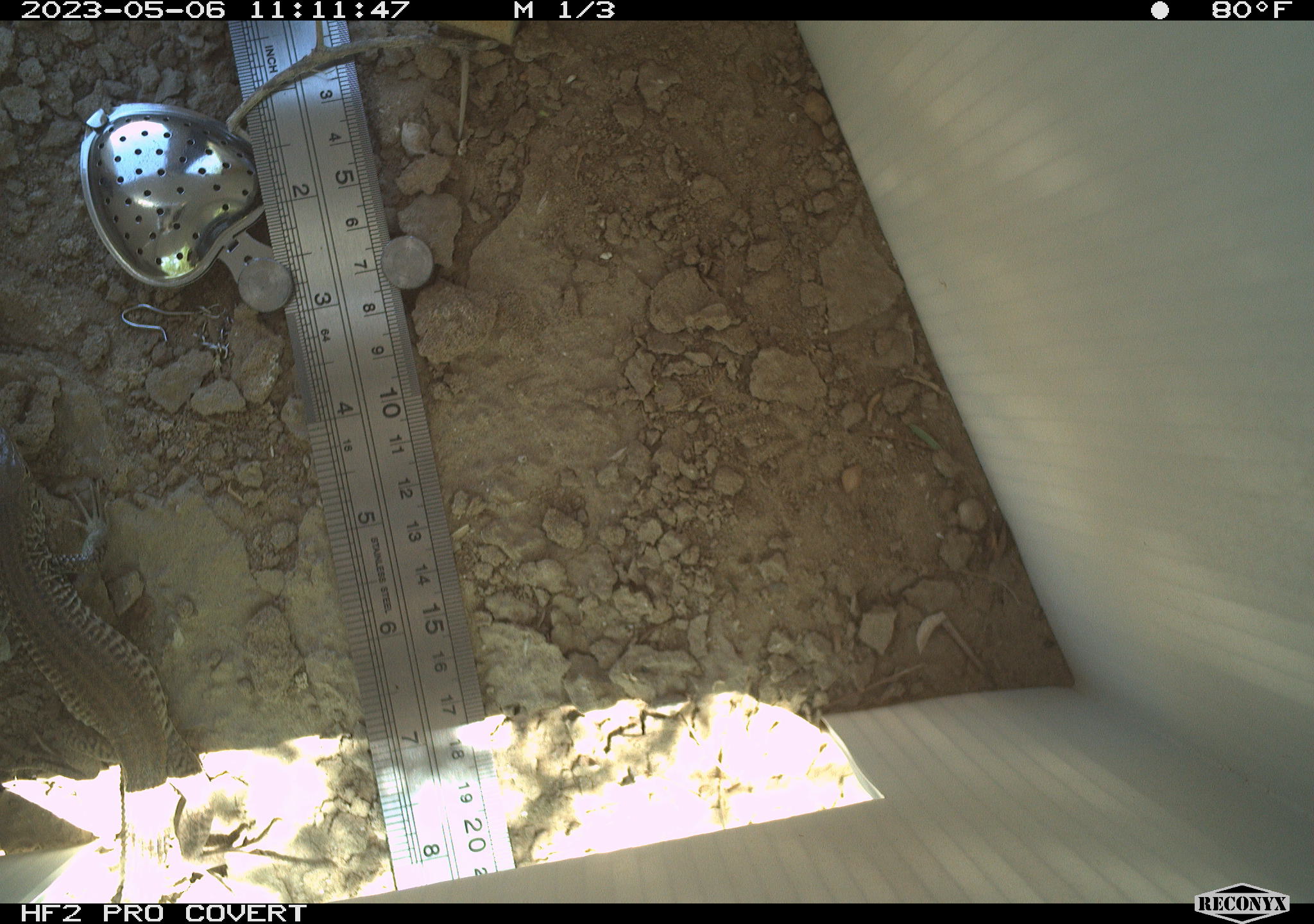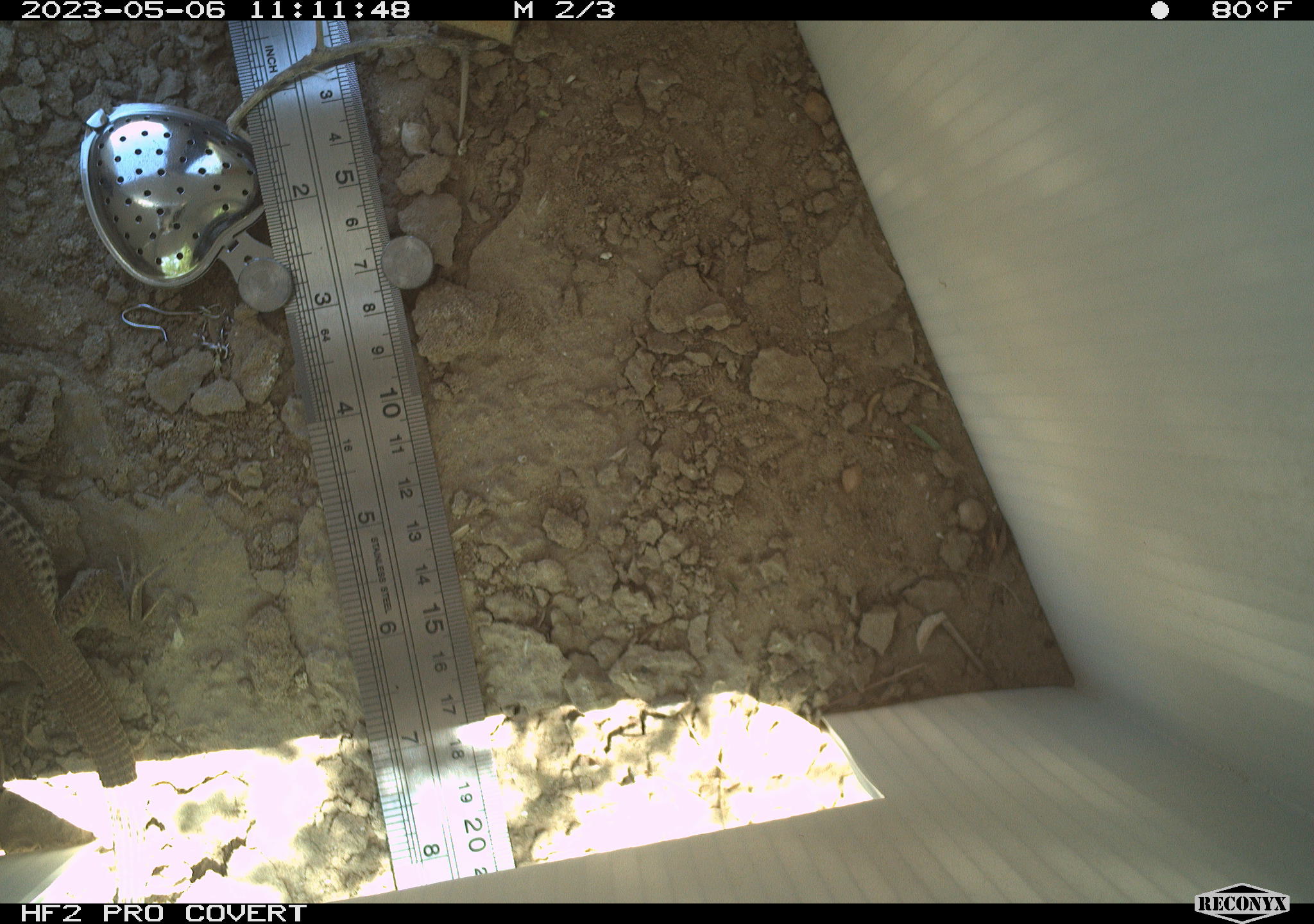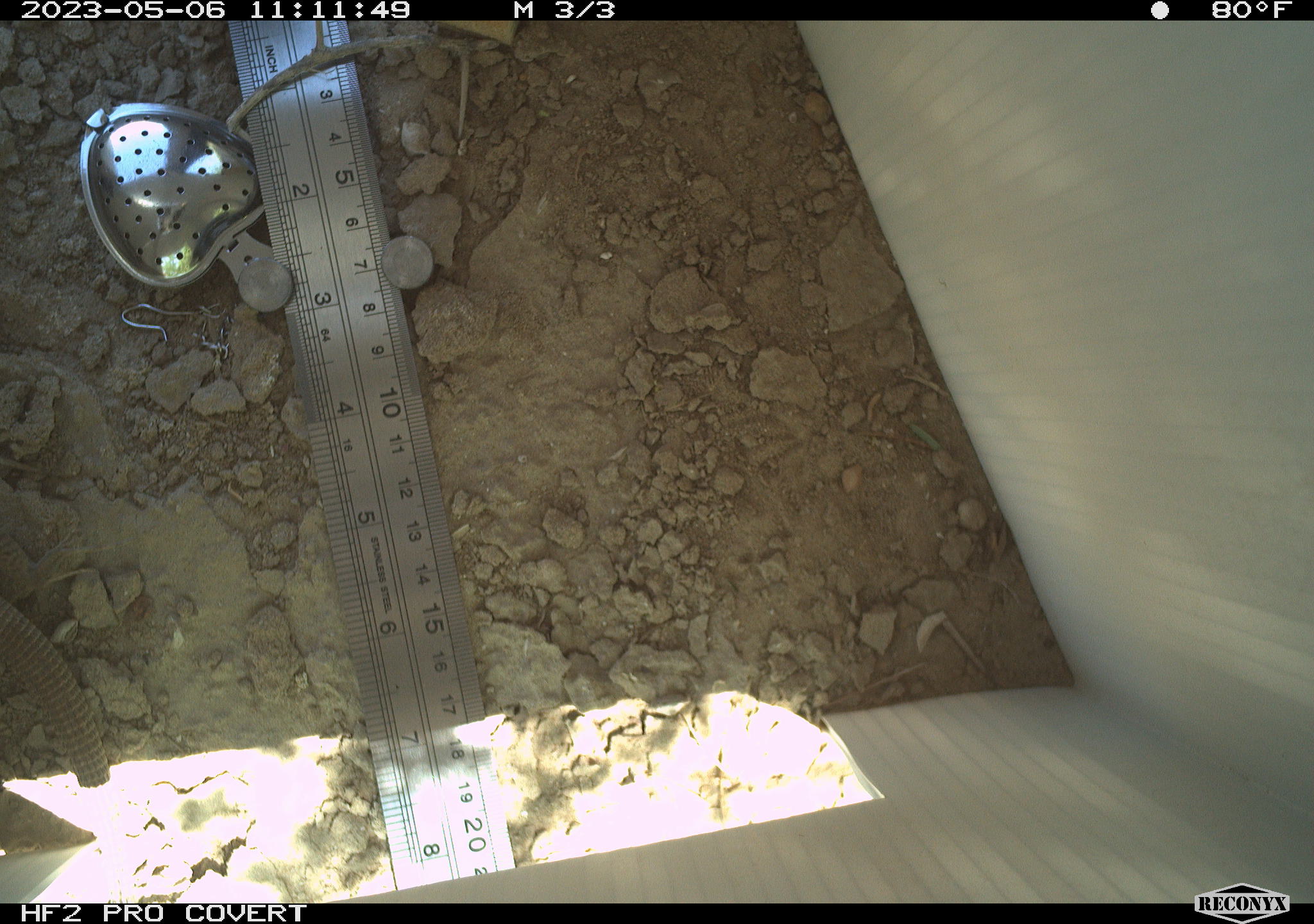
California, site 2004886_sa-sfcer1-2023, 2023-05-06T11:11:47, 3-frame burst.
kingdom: Animalia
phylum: Chordata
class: Reptilia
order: Squamata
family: Teiidae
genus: Aspidoscelis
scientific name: Aspidoscelis tigris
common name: western whiptail